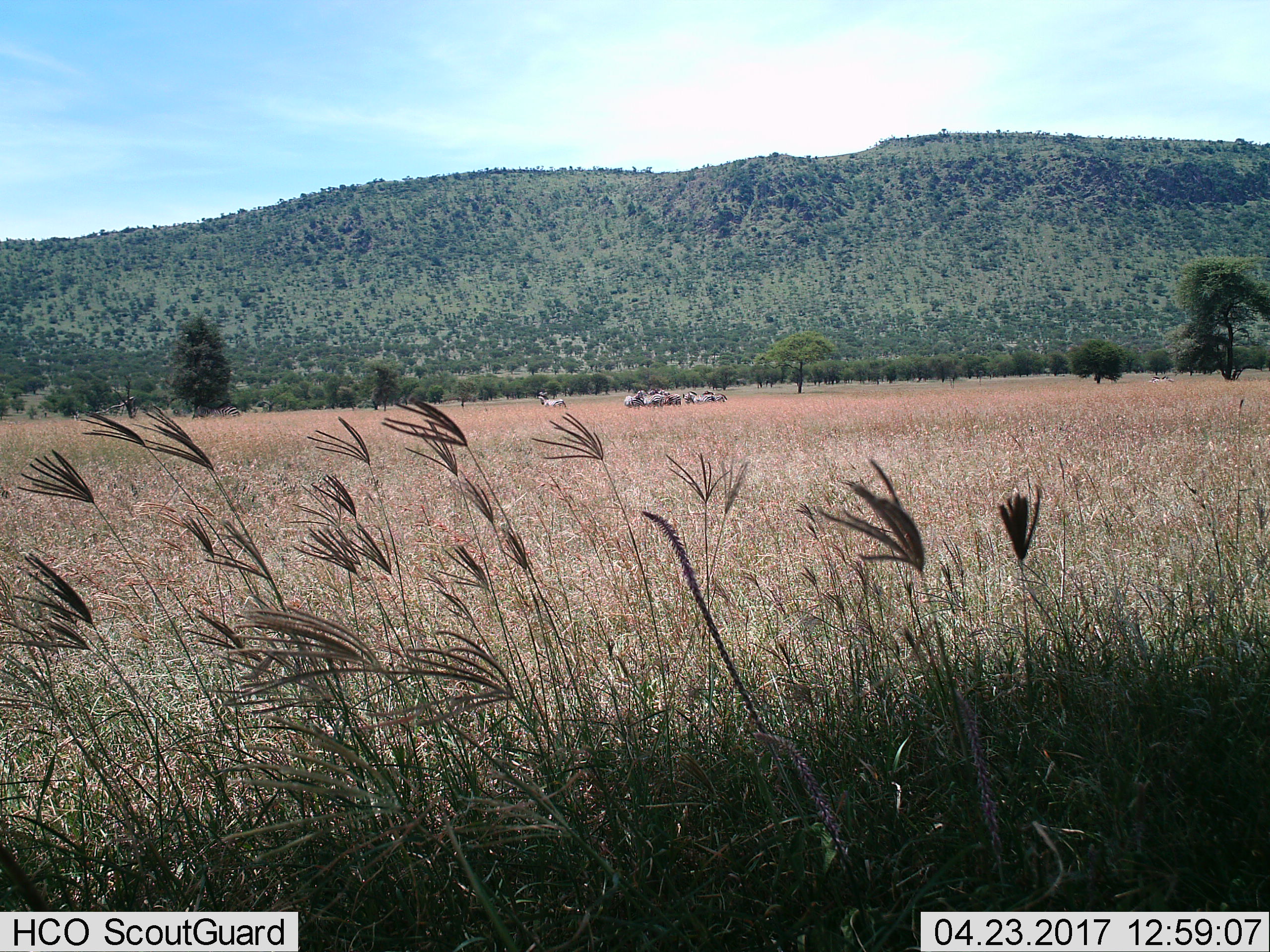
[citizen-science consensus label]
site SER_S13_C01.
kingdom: Animalia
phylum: Chordata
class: Mammalia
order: Perissodactyla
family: Equidae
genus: Equus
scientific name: Equus quagga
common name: plains zebra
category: zebraplains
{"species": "zebraplains (plains zebra) (Equus quagga)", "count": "10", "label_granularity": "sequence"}